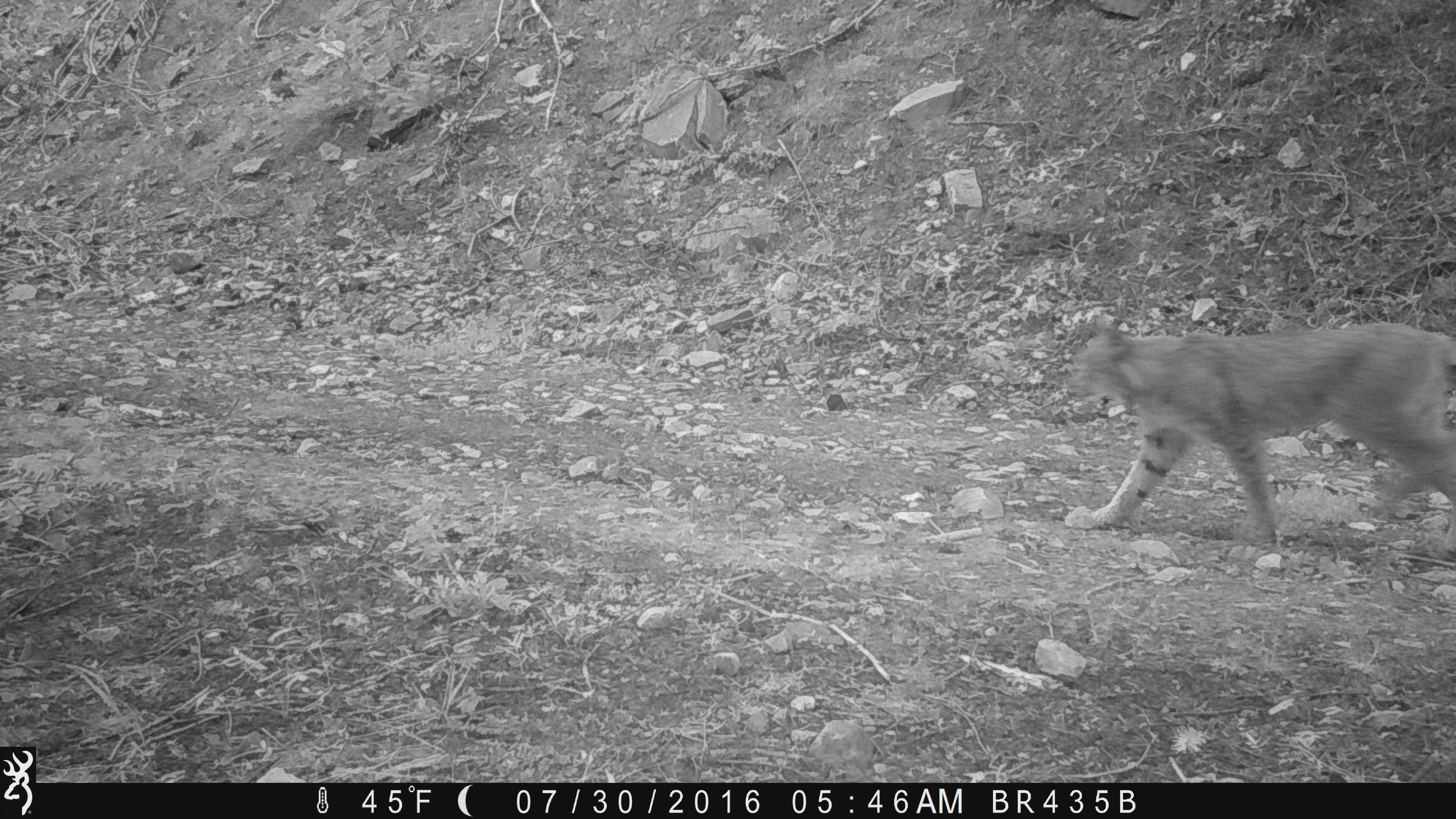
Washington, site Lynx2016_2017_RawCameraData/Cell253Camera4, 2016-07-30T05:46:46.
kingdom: Animalia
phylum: Chordata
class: Mammalia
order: Carnivora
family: Felidae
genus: Lynx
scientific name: Lynx canadensis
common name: canada lynx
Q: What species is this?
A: Lynx canadensis (canada lynx).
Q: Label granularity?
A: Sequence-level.